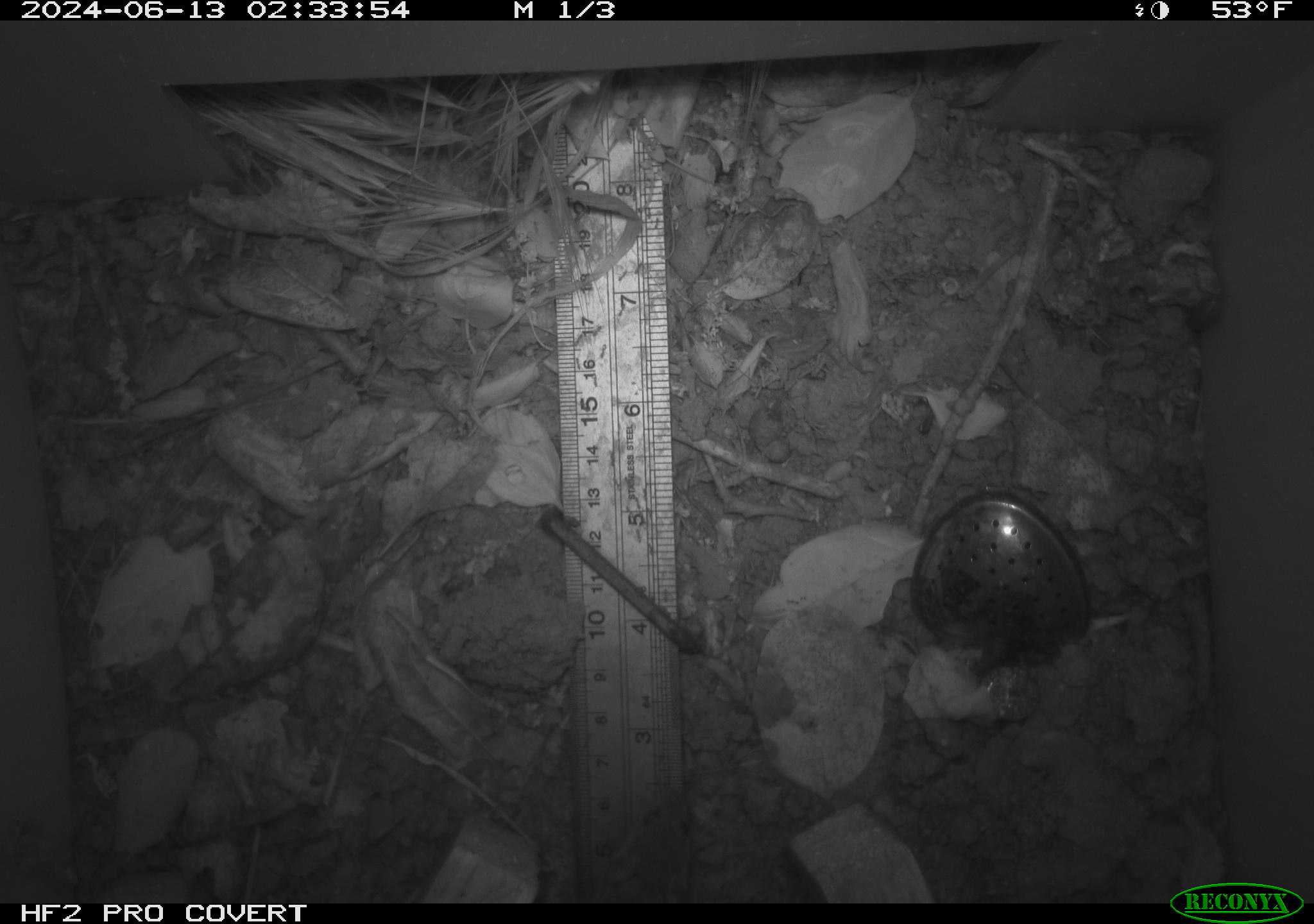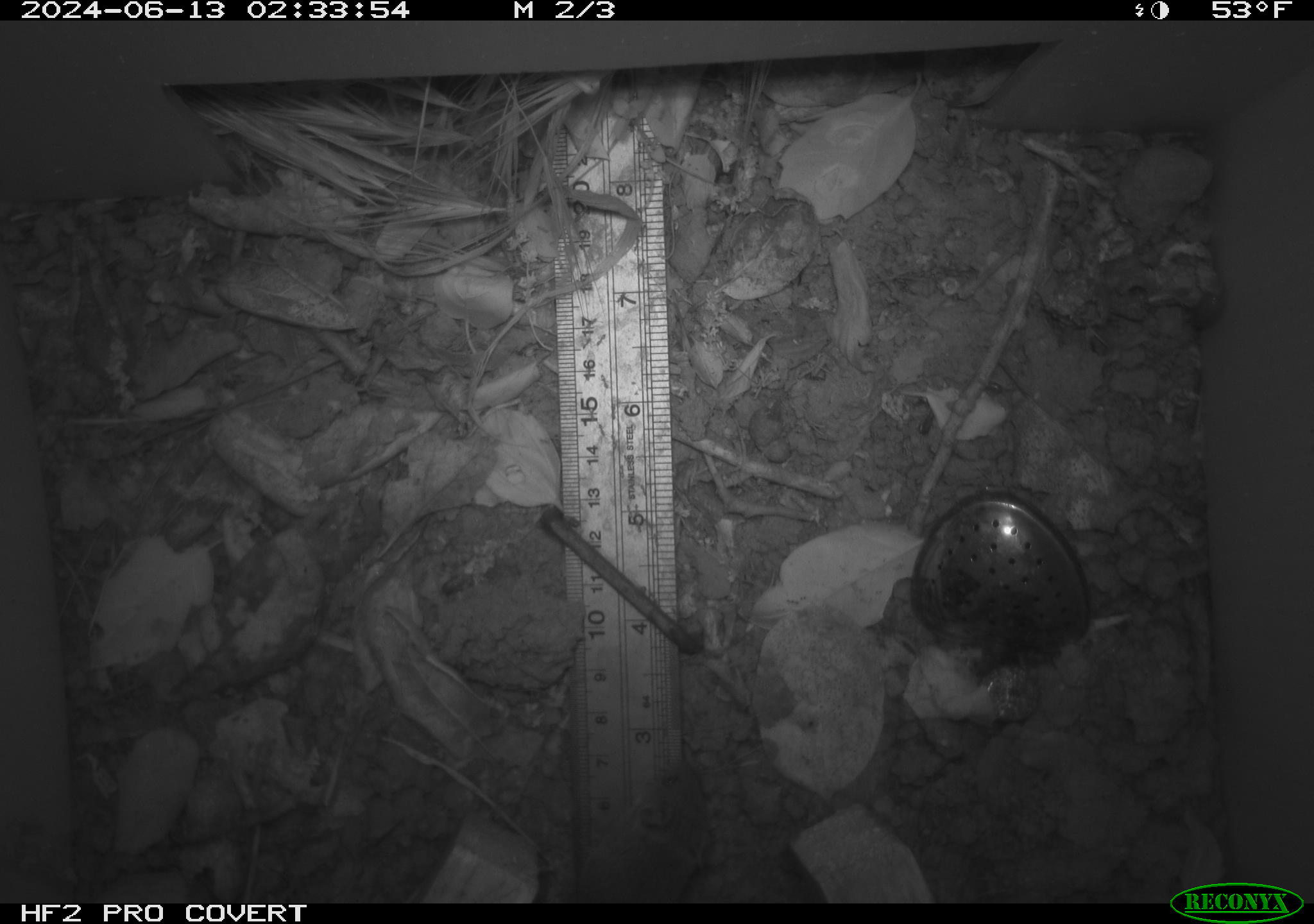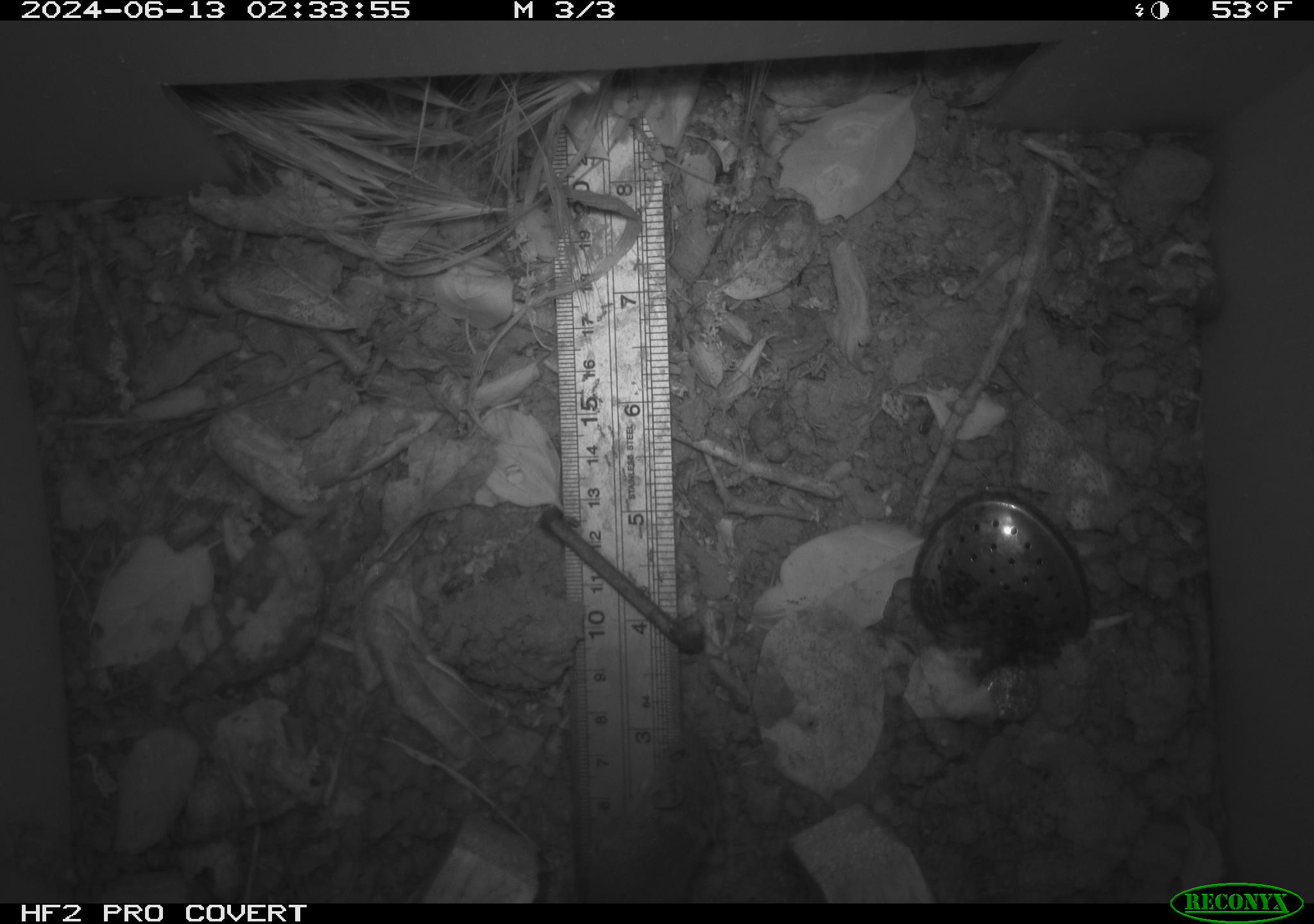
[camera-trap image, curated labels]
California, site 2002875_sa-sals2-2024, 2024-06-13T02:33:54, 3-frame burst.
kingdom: Animalia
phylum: Chordata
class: Mammalia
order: Rodentia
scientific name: Rodentia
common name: mouse species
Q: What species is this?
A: Mouse species (Rodentia).